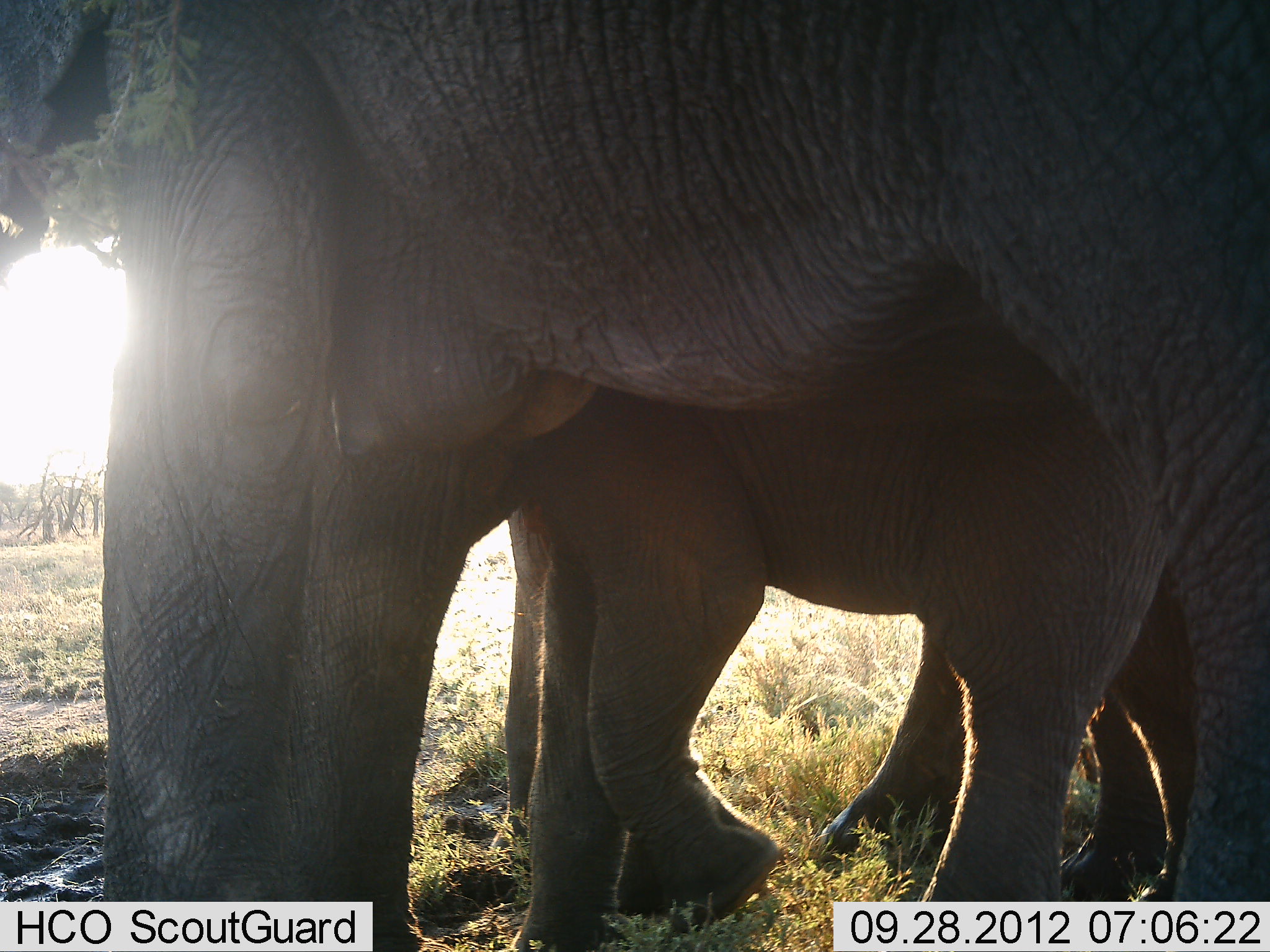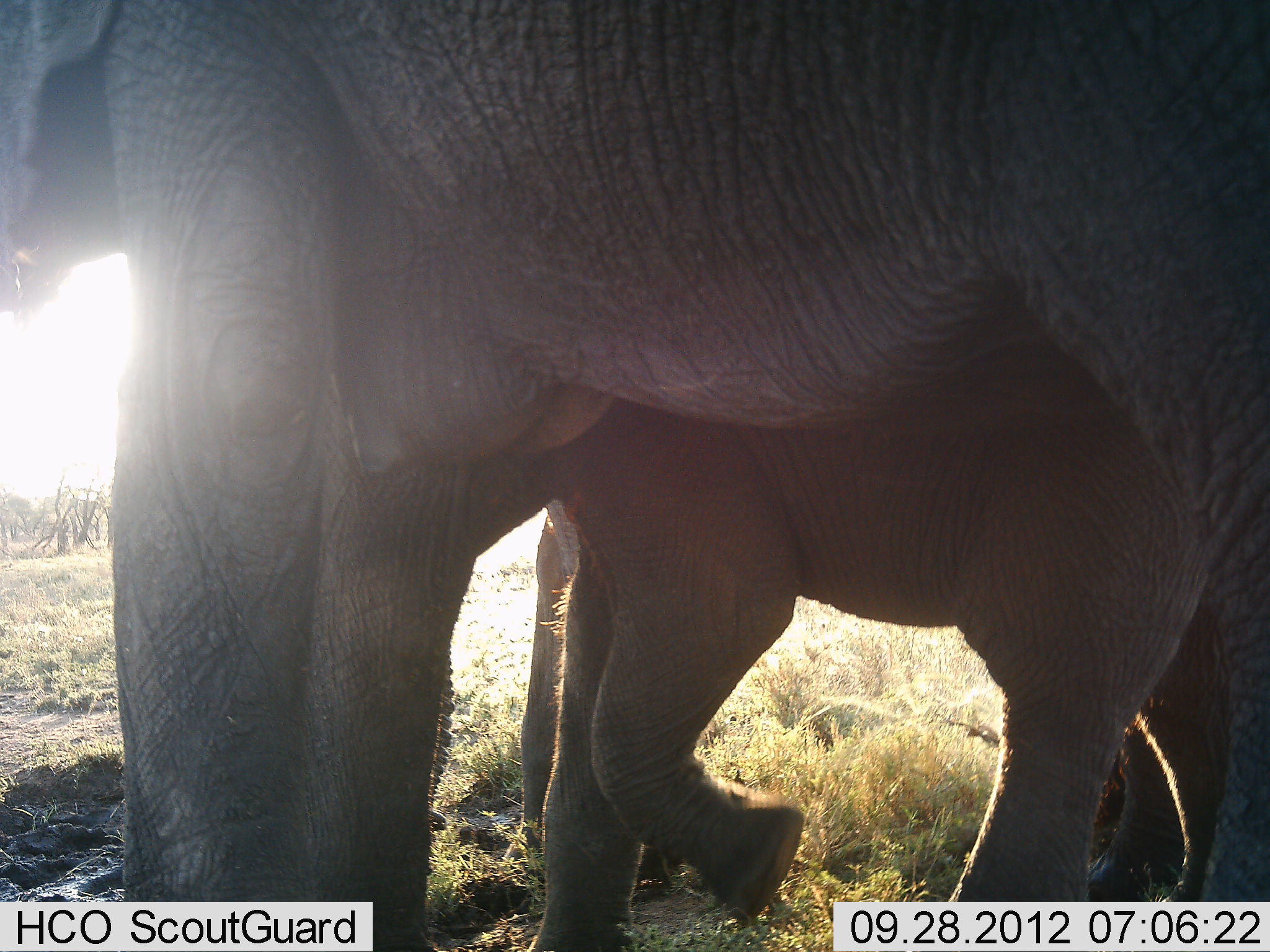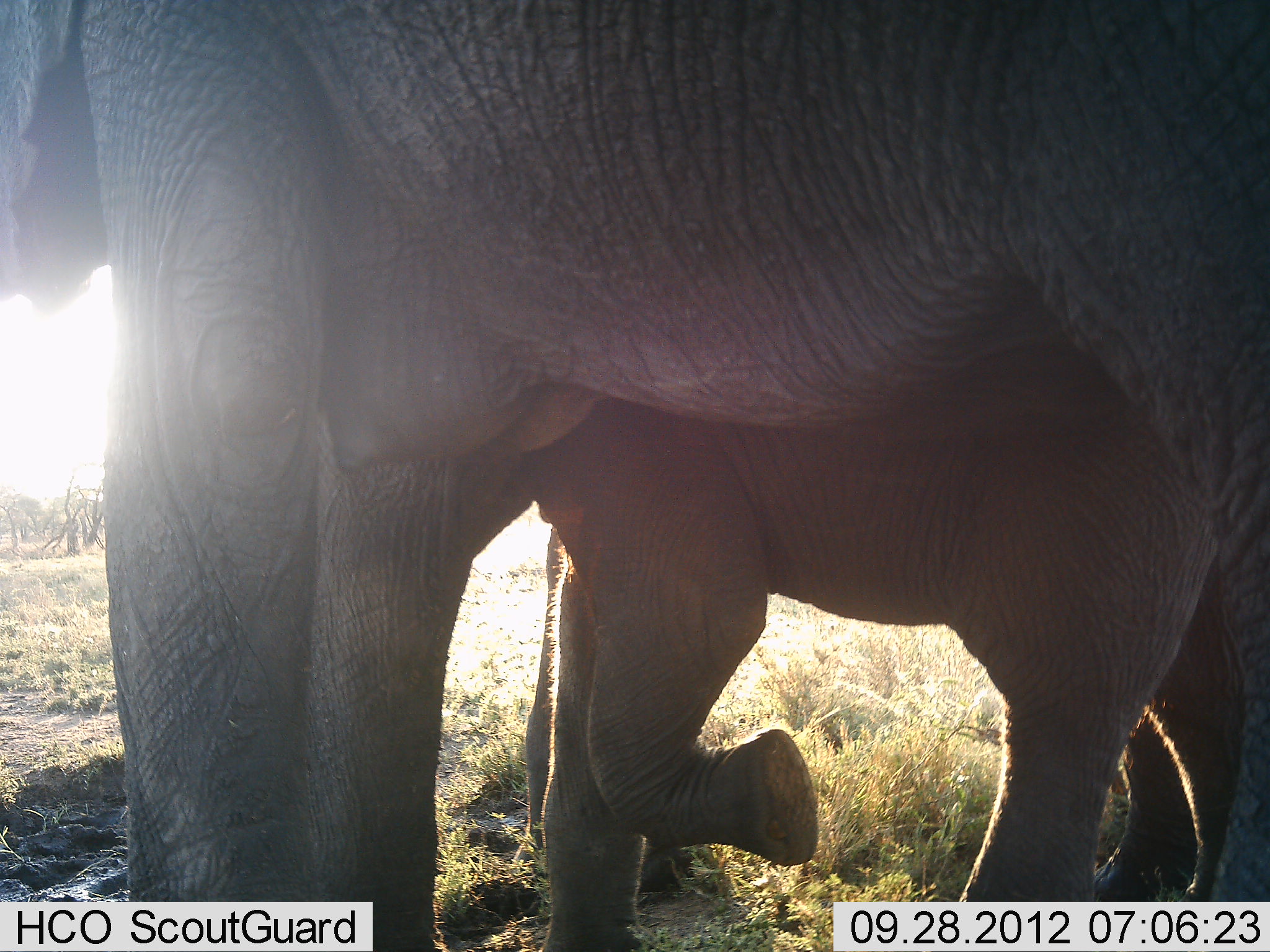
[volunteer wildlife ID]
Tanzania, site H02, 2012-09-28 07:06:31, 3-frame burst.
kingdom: Animalia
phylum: Chordata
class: Mammalia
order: Proboscidea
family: Elephantidae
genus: Loxodonta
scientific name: Loxodonta africana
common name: african bush elephant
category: elephant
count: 3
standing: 80%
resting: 10%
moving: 20%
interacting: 10%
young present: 90%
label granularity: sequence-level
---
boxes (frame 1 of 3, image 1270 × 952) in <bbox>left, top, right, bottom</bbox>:
animal: <bbox>0, 1, 1269, 952</bbox>; <bbox>435, 293, 1212, 952</bbox>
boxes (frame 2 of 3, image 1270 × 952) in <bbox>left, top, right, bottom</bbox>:
animal: <bbox>0, 0, 1270, 952</bbox>; <bbox>516, 328, 1236, 952</bbox>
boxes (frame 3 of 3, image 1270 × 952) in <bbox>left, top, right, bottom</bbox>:
animal: <bbox>0, 1, 1270, 952</bbox>; <bbox>519, 344, 1236, 952</bbox>